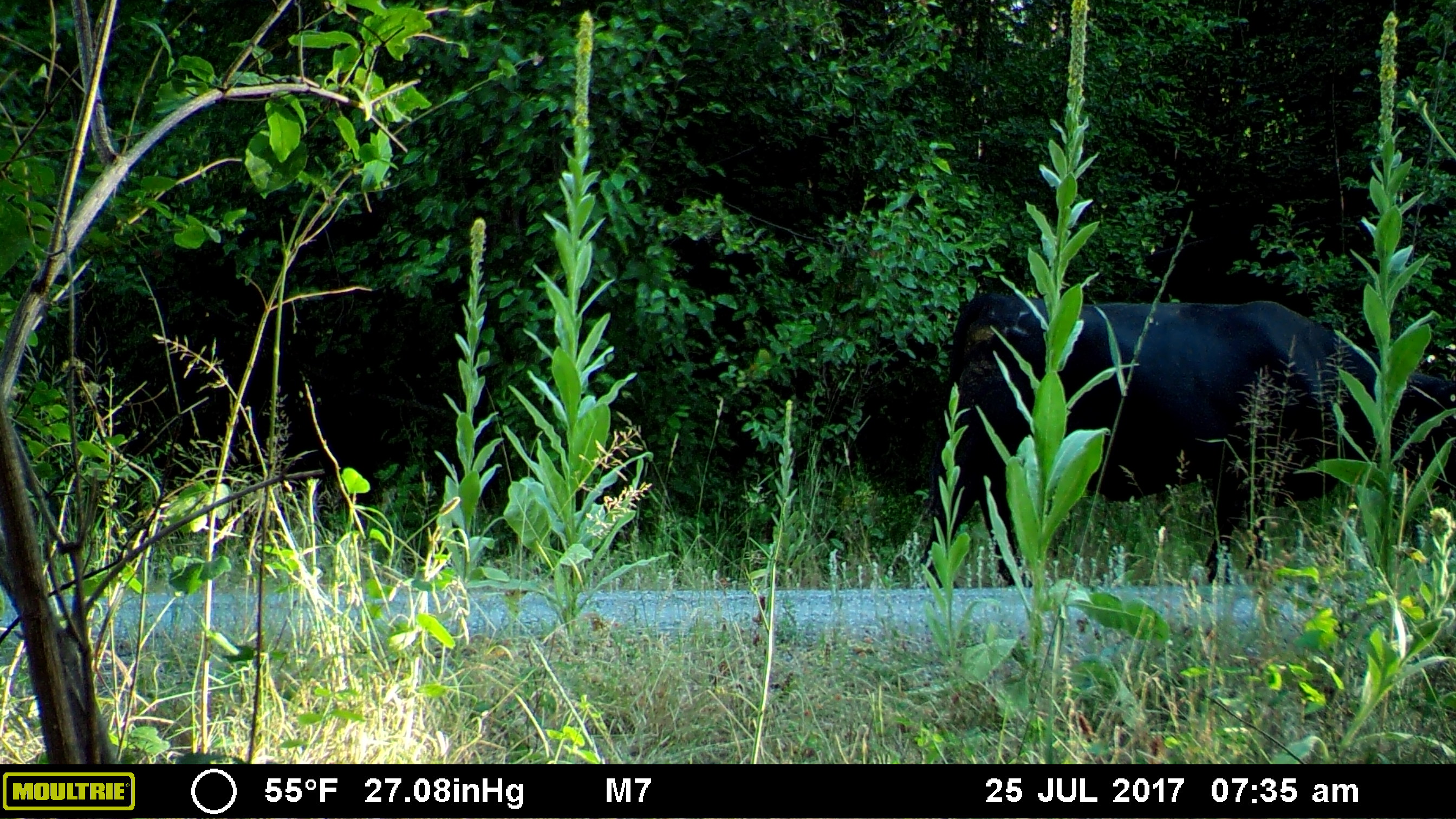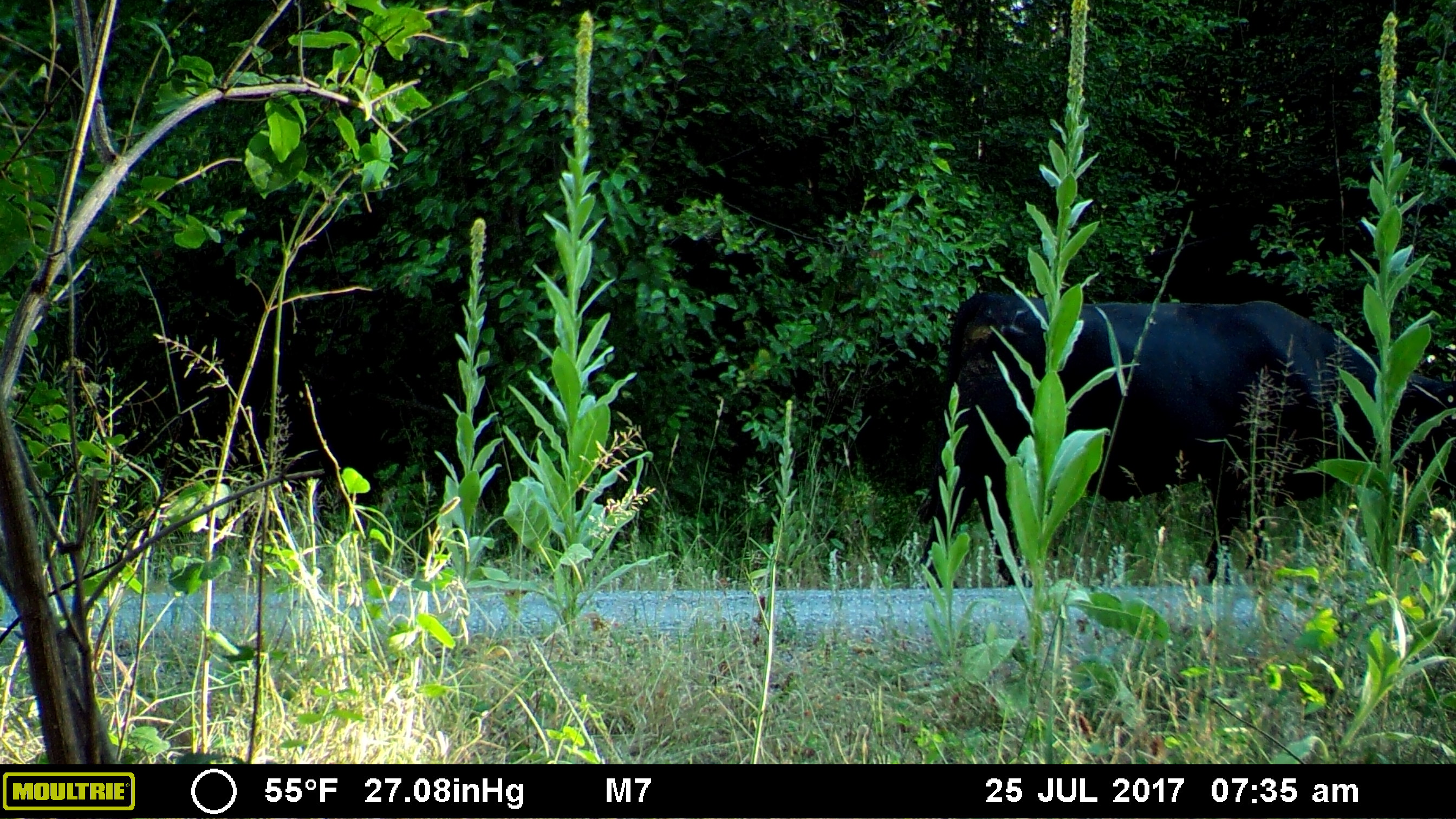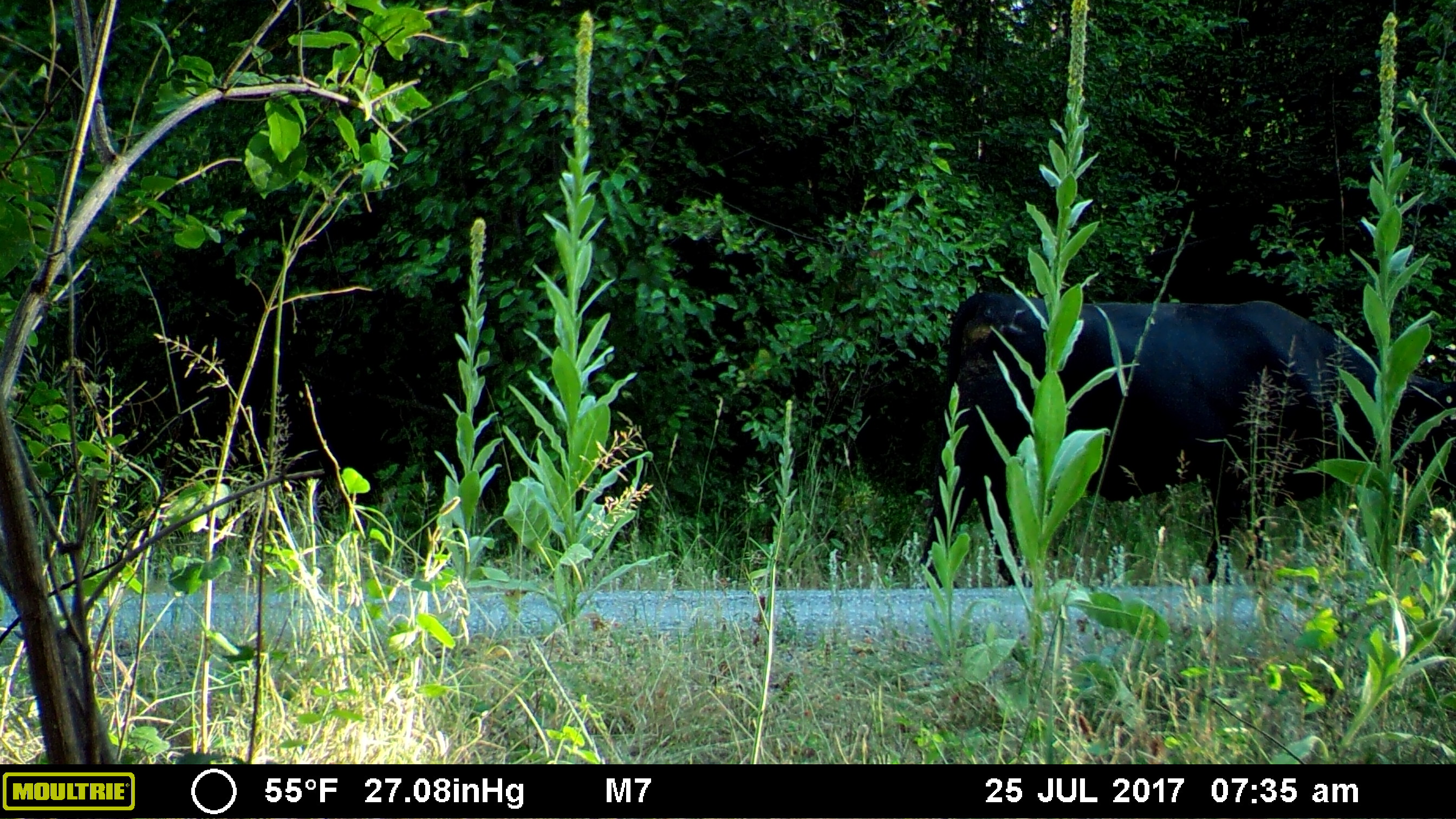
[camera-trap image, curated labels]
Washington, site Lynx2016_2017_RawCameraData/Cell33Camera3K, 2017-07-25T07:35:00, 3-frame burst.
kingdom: Animalia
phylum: Chordata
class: Mammalia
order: Artiodactyla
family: Bovidae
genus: Bos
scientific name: Bos taurus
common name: domestic cattle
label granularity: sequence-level